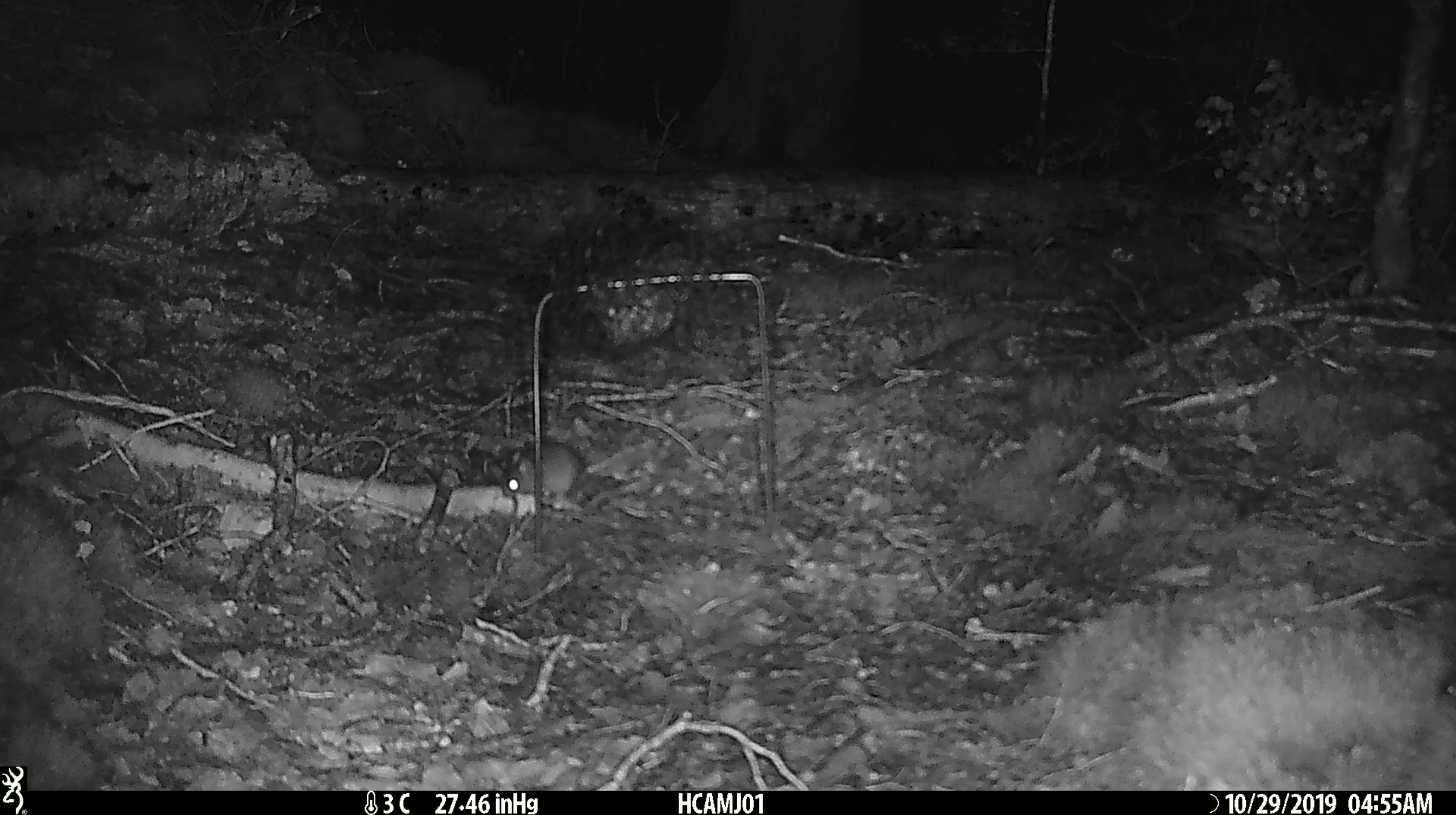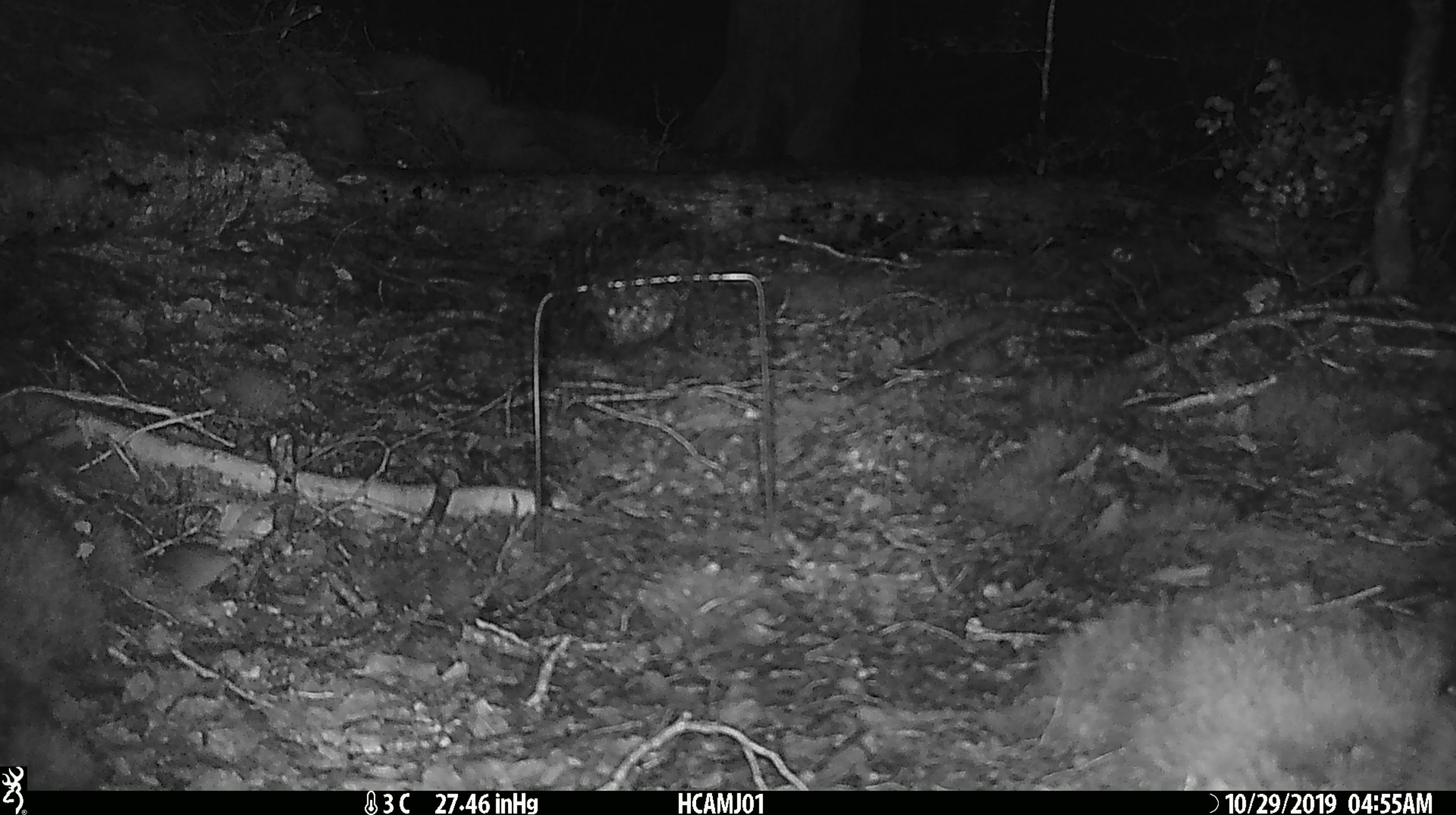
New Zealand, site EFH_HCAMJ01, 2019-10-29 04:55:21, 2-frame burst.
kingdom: Animalia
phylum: Chordata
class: Mammalia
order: Rodentia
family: Muridae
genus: Mus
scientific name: Mus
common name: mouse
Mouse (Mus).